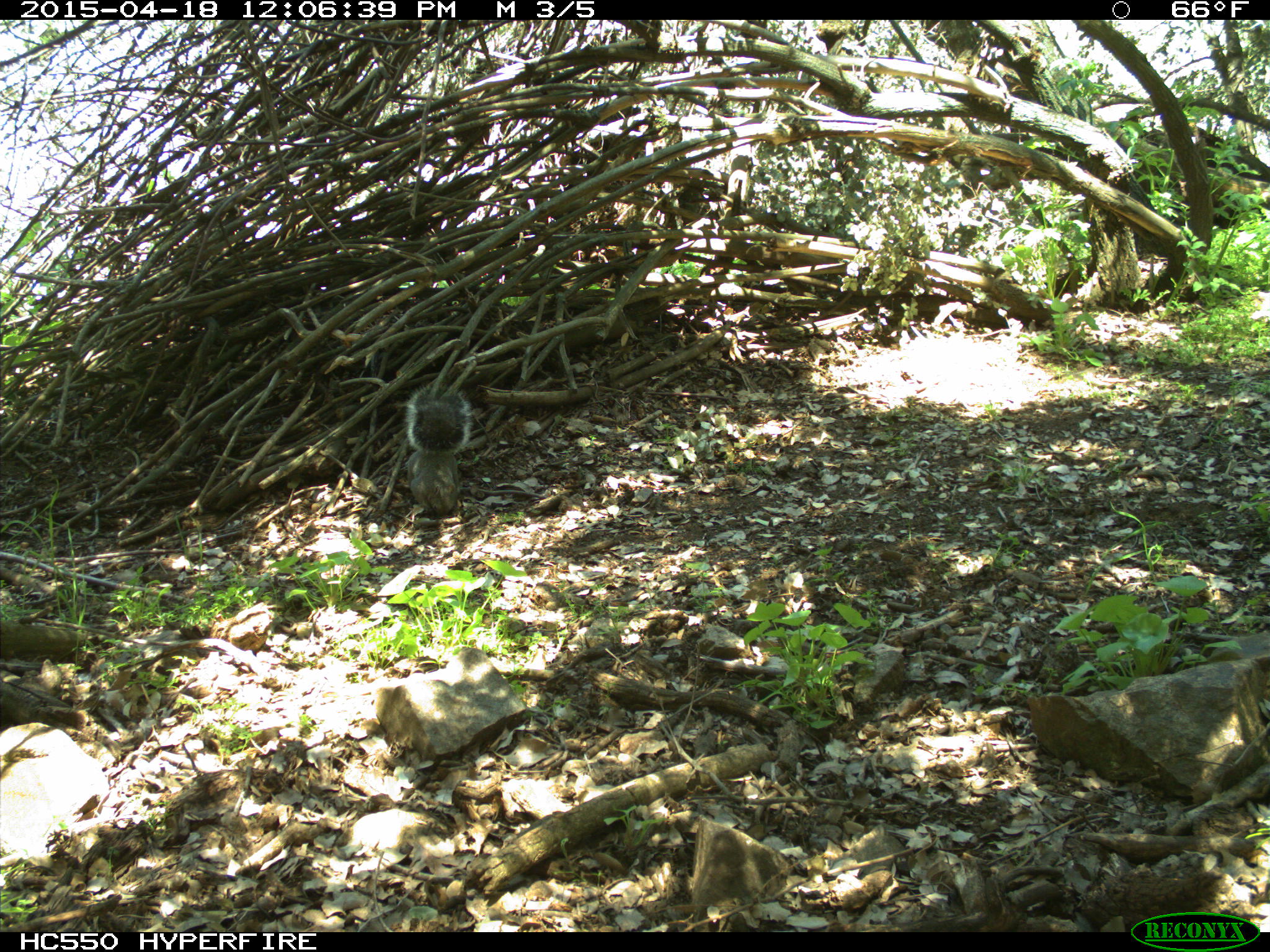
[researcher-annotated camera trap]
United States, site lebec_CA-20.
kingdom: Animalia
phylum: Chordata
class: Mammalia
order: Rodentia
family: Sciuridae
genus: Sciurus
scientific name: Sciurus carolinensis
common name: eastern gray squirrel